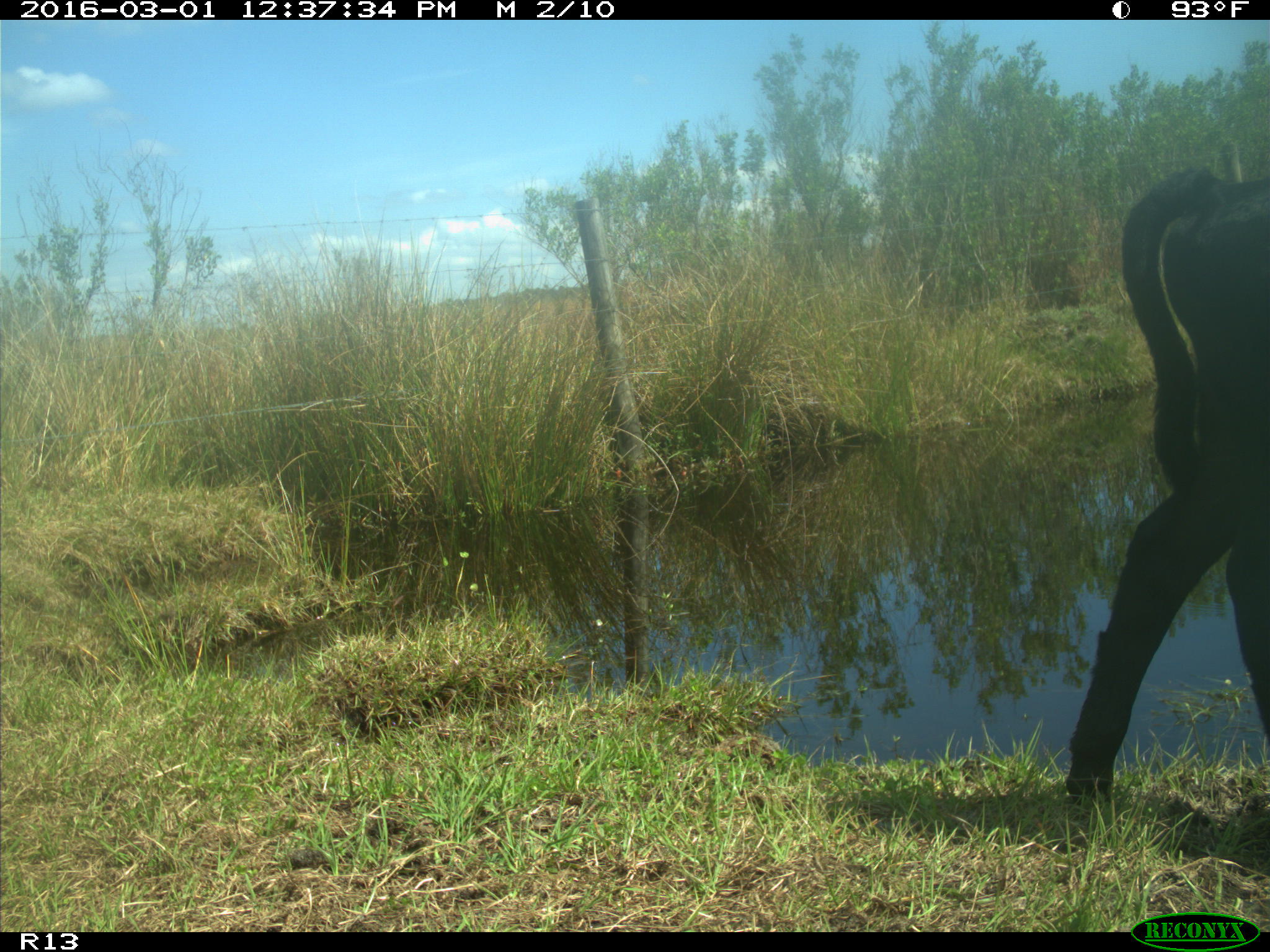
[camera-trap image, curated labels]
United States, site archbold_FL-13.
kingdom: Animalia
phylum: Chordata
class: Mammalia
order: Artiodactyla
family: Bovidae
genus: Bos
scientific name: Bos taurus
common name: domestic cow